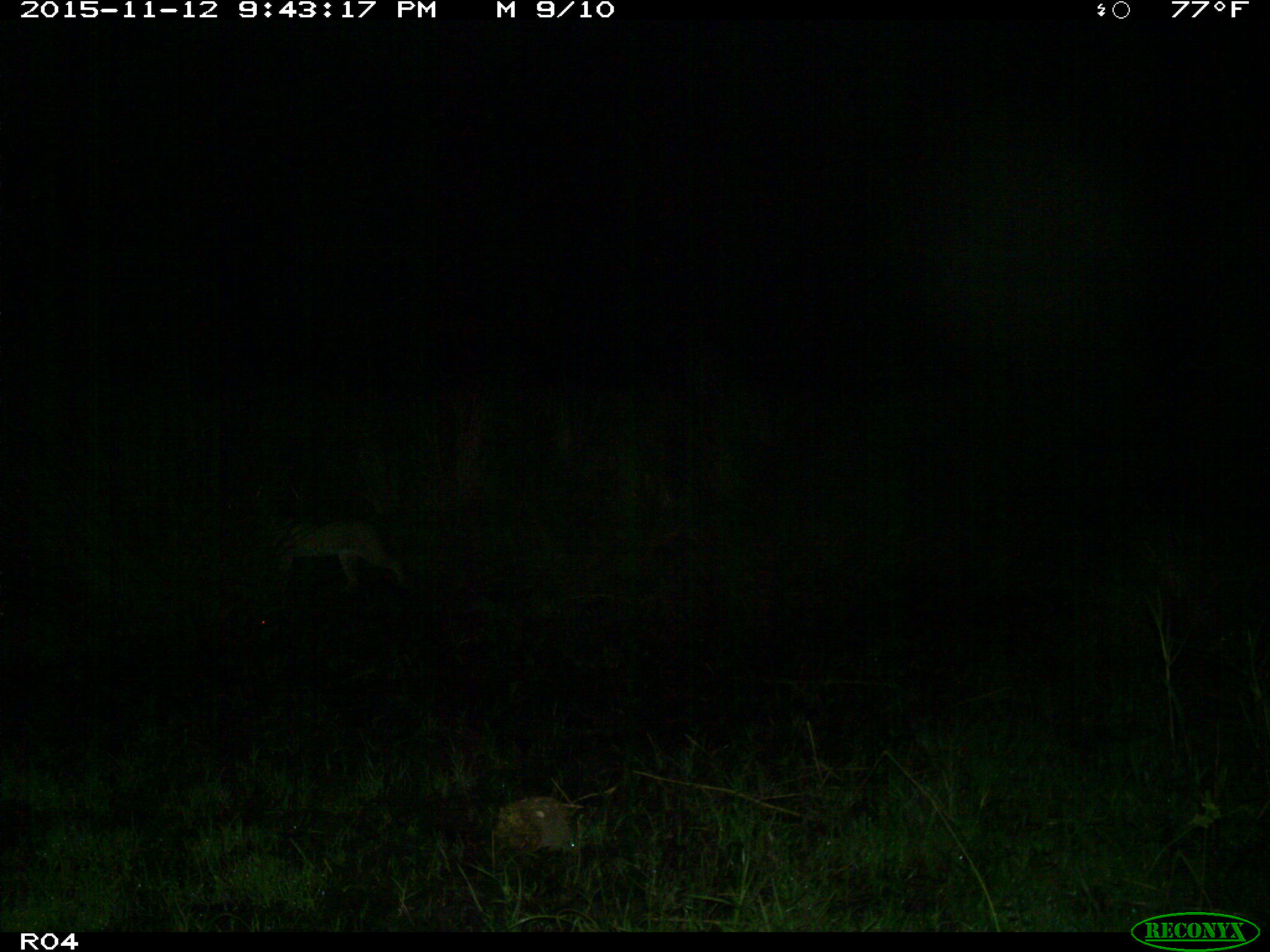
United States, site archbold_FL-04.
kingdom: Animalia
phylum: Chordata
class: Mammalia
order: Carnivora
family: Felidae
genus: Lynx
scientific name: Lynx rufus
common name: bobcat